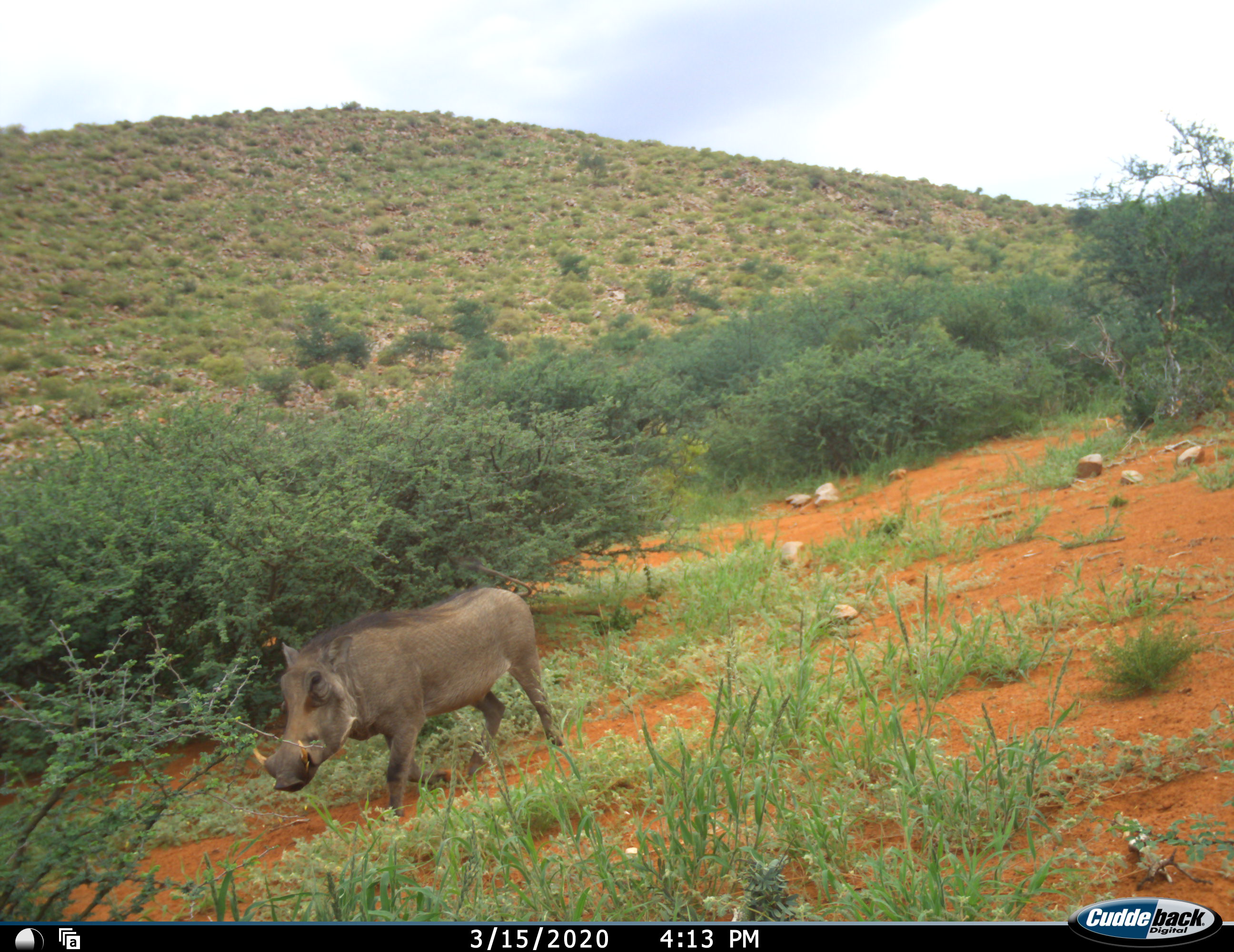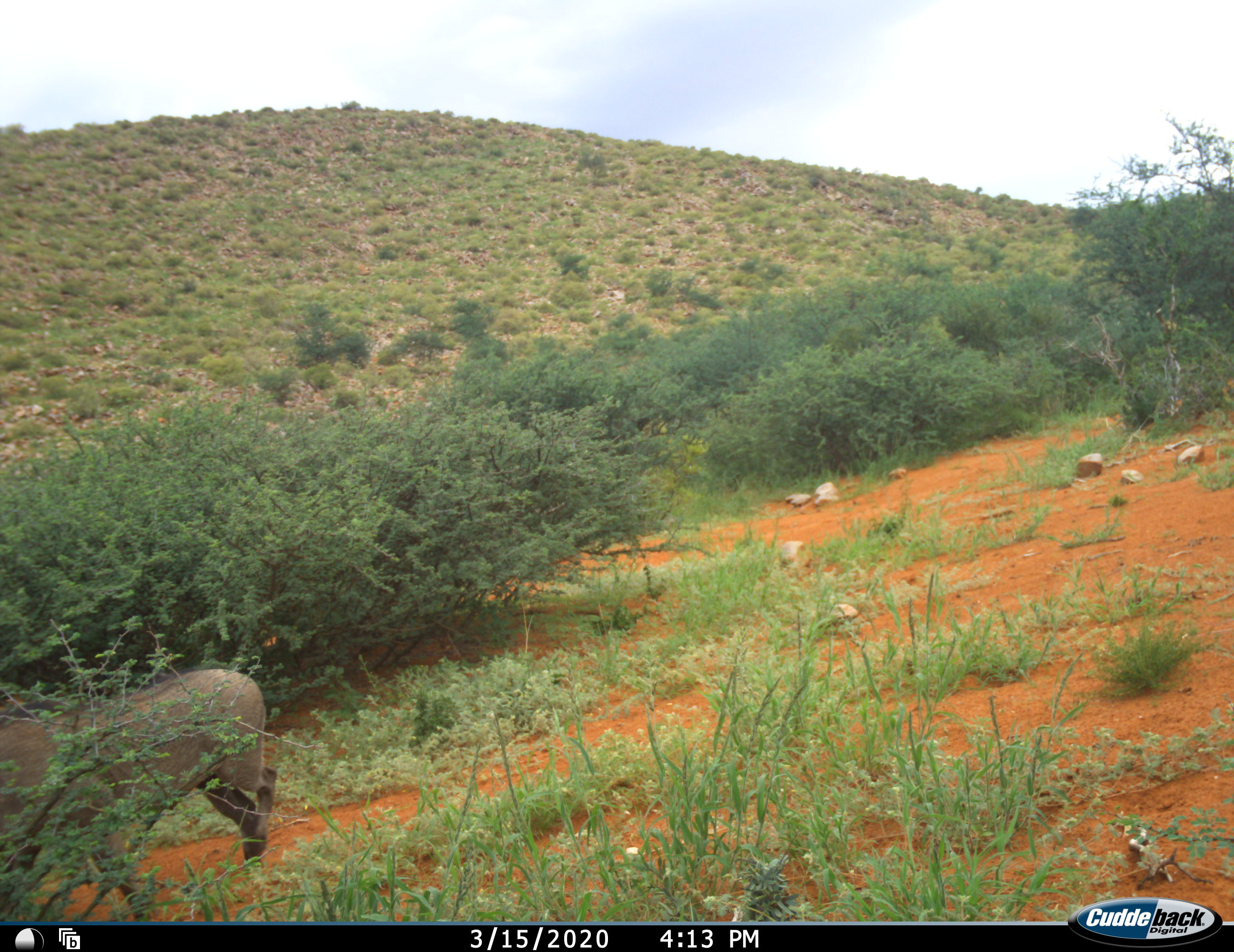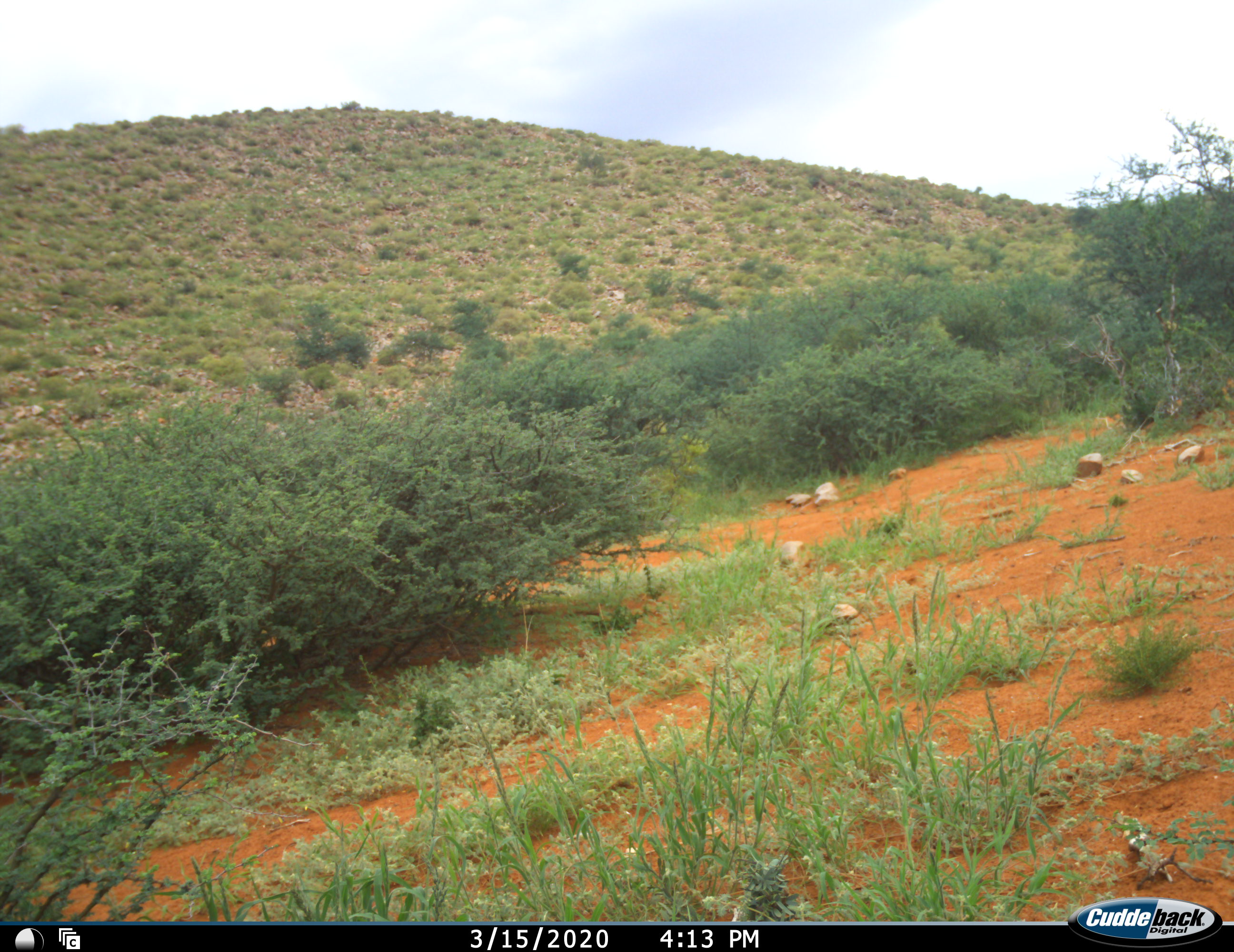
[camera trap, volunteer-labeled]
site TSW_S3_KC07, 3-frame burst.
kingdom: Animalia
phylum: Chordata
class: Mammalia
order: Artiodactyla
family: Suidae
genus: Phacochoerus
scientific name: Phacochoerus africanus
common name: warthog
Warthog (Phacochoerus africanus), count 1. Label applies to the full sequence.